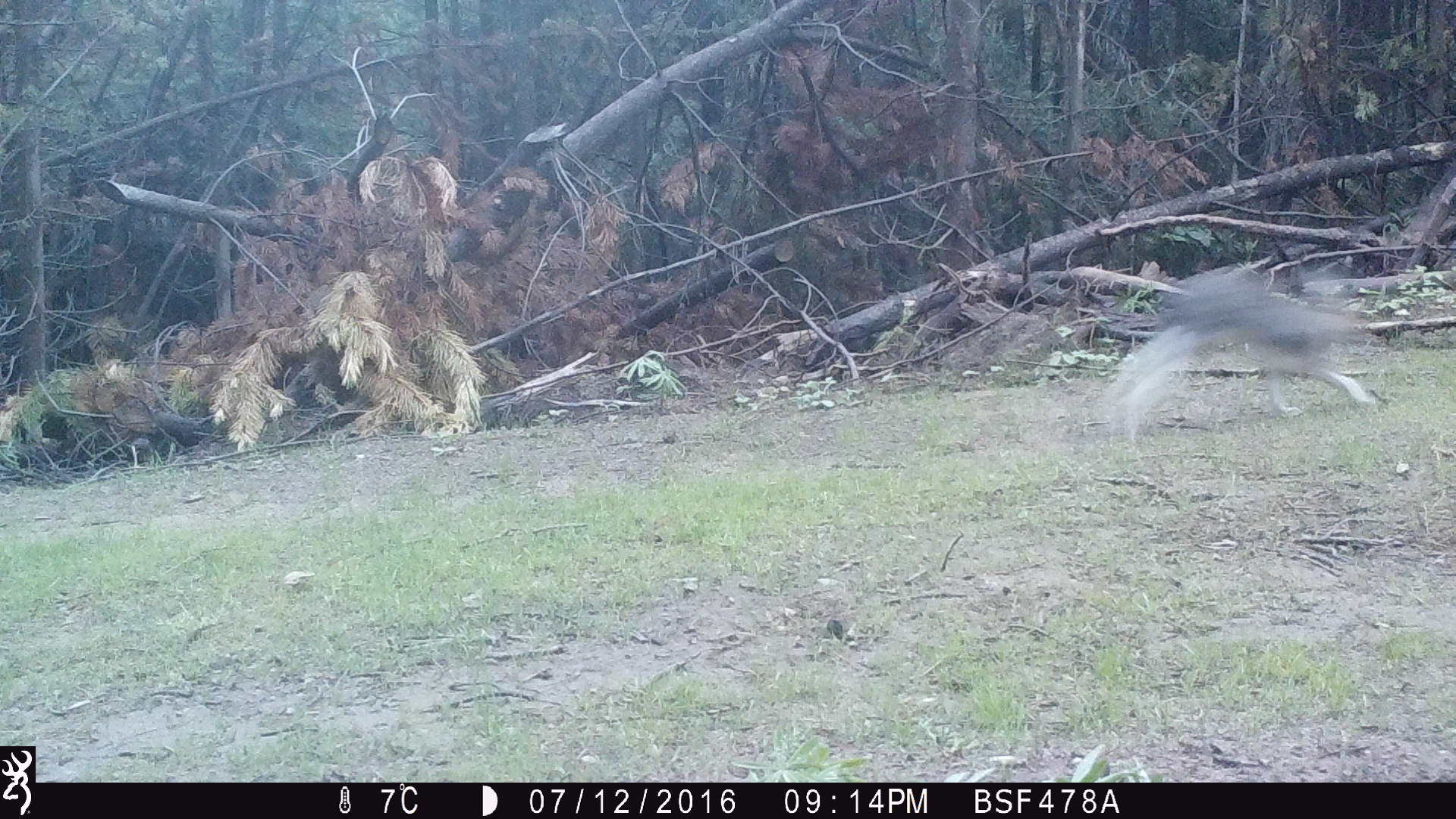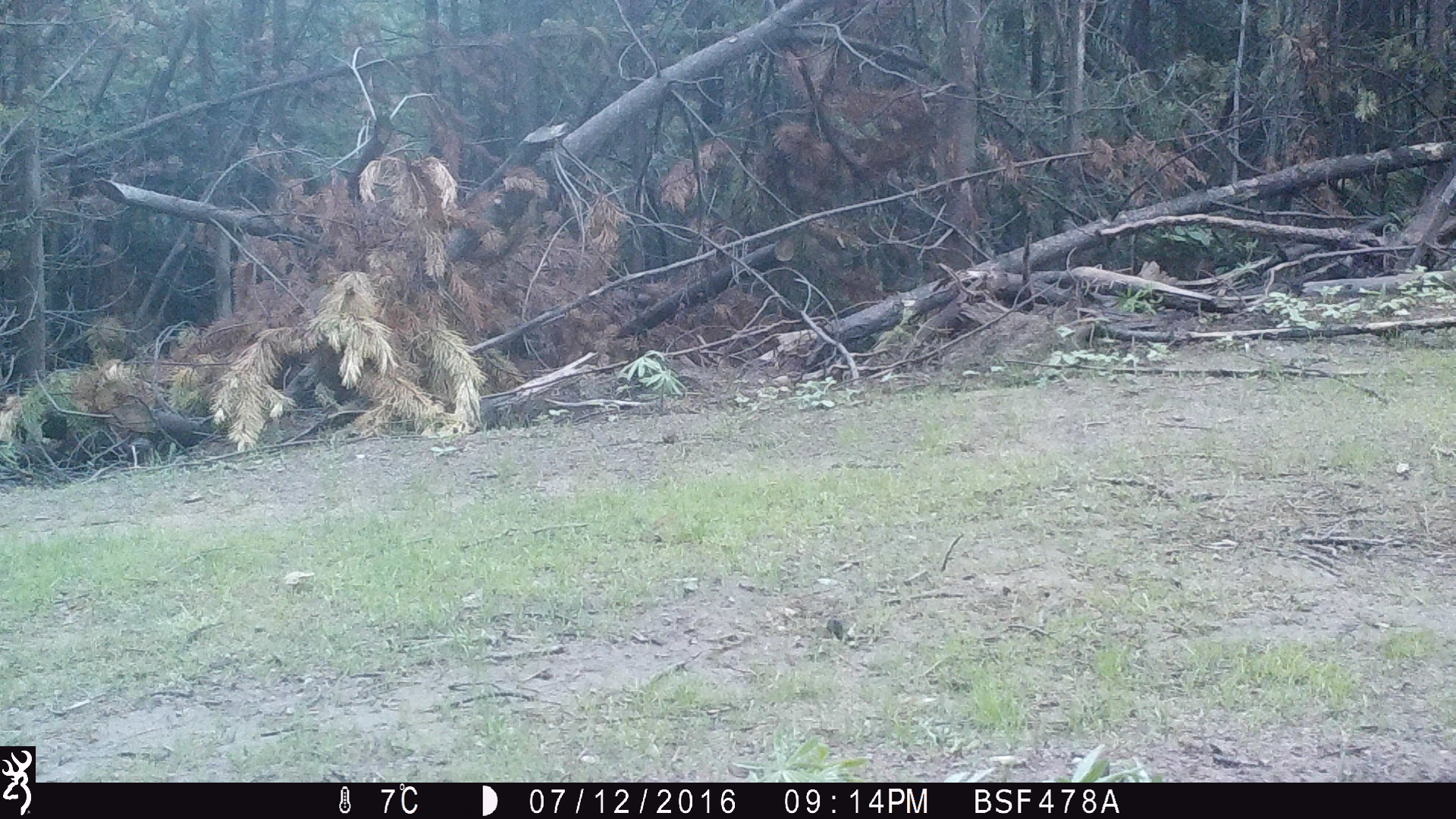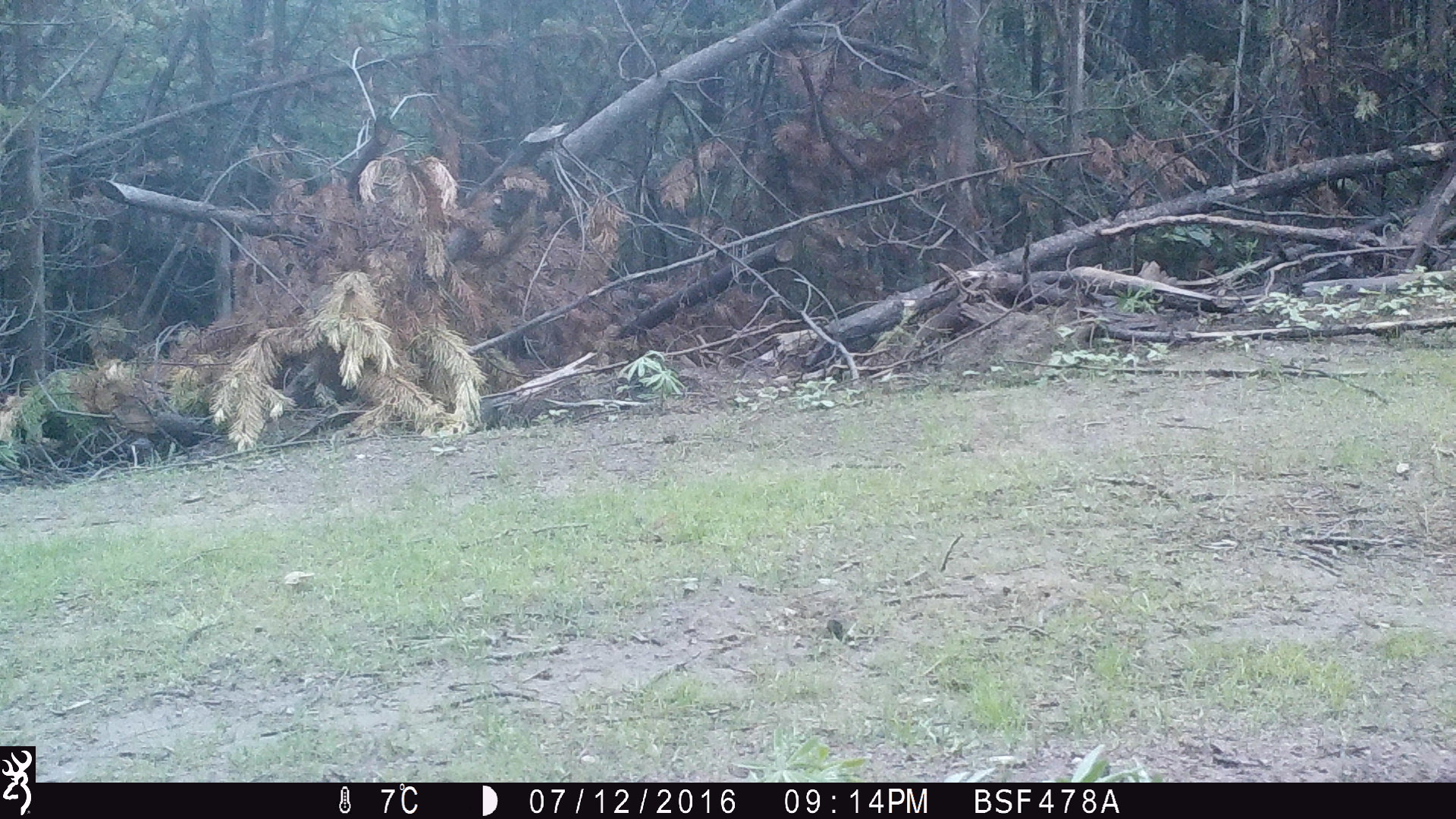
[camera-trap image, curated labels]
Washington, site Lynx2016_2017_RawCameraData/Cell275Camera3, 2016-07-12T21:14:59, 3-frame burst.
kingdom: Animalia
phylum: Chordata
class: Mammalia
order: Lagomorpha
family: Leporidae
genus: Lepus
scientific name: Lepus americanus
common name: snowshoe hare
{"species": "Lepus americanus (snowshoe hare)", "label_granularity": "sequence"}